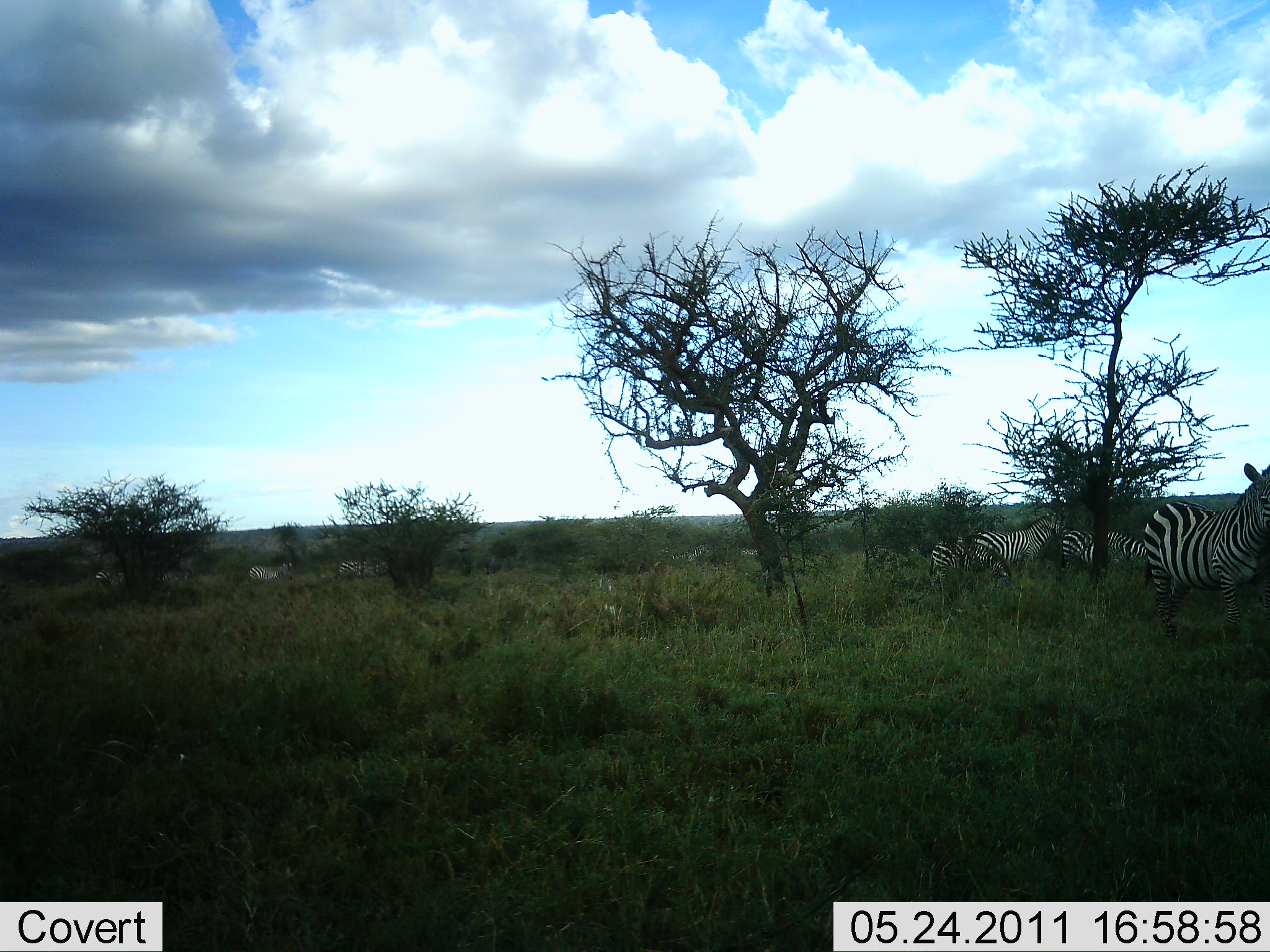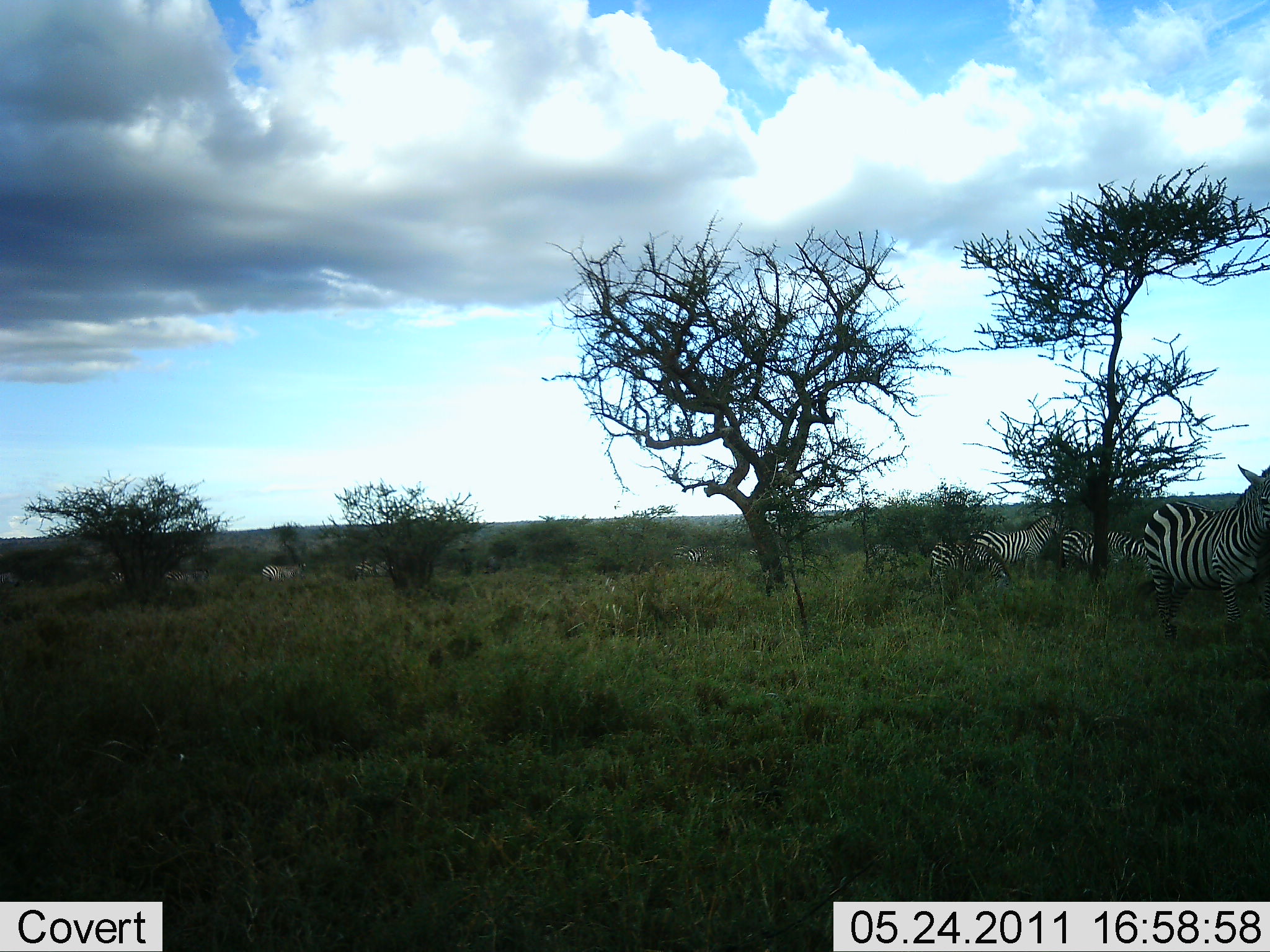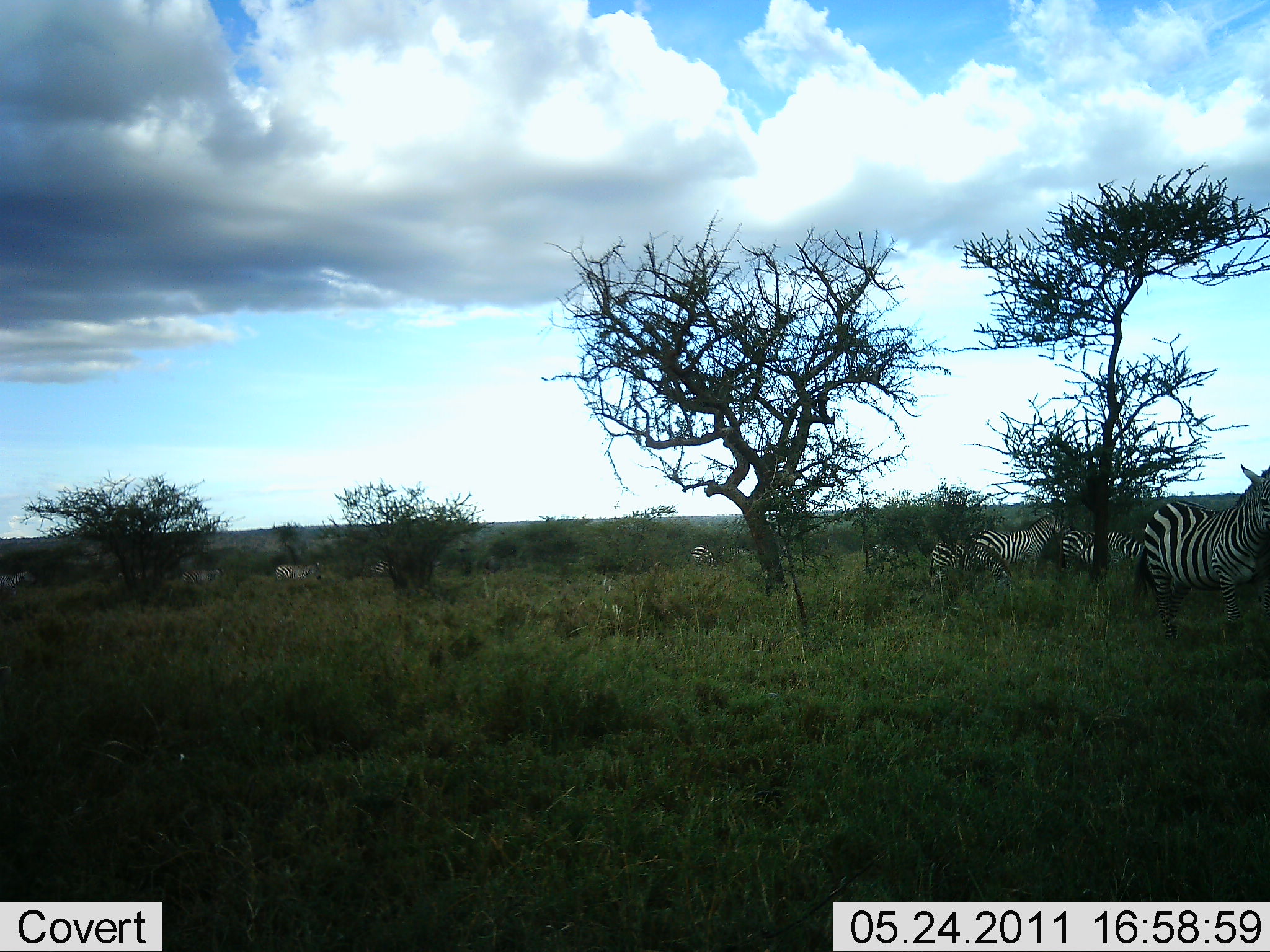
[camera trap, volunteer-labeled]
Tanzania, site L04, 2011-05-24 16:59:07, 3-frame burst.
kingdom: Animalia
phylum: Chordata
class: Mammalia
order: Perissodactyla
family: Equidae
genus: Equus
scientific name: Equus quagga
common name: plains zebra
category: zebra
Zebra (plains zebra) (Equus quagga), count 11-50. Behavior (volunteer vote fractions): standing 75%, resting 0%, moving 92%, interacting 0%. Young present (vote fraction): 0%. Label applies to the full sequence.